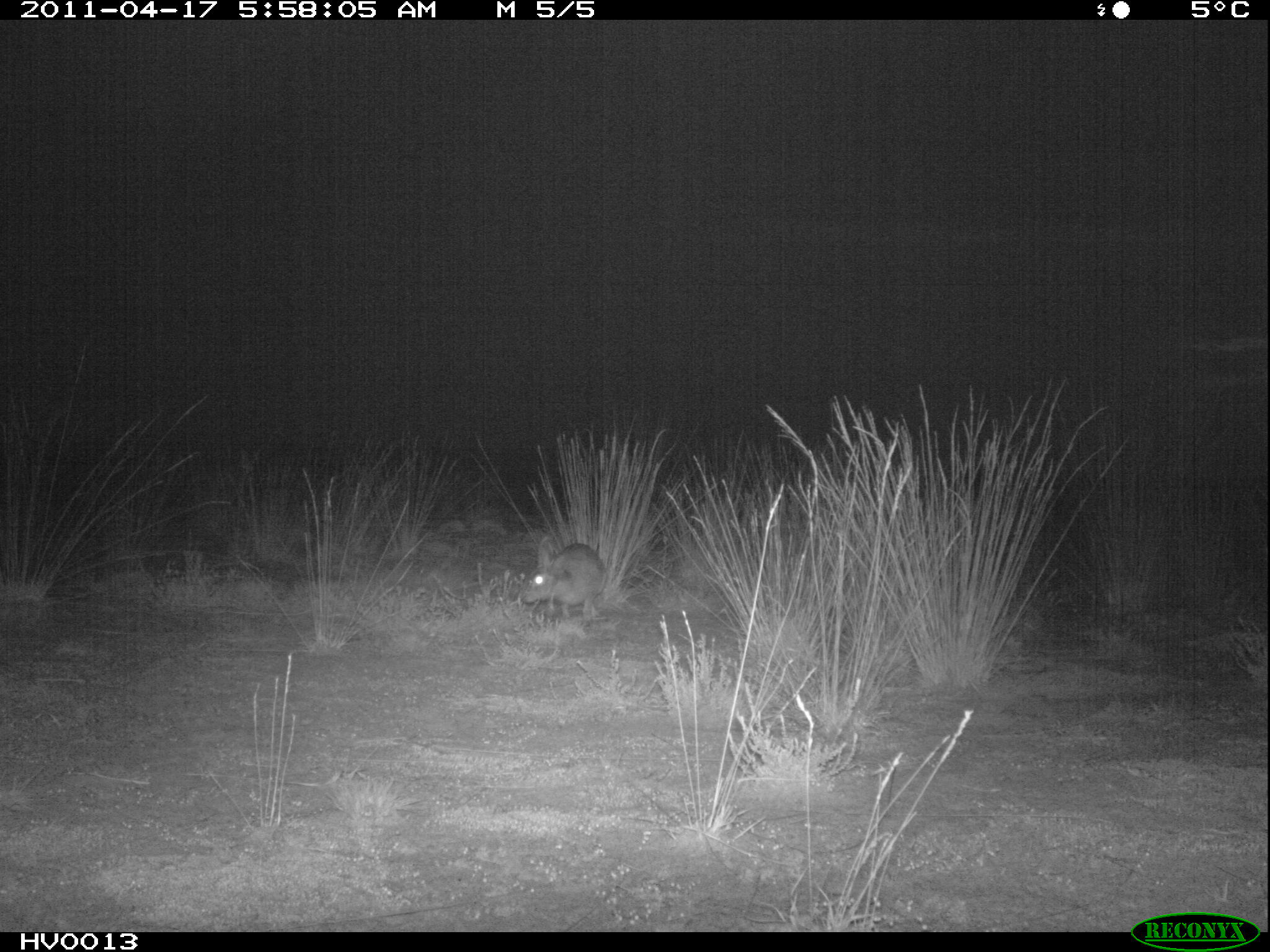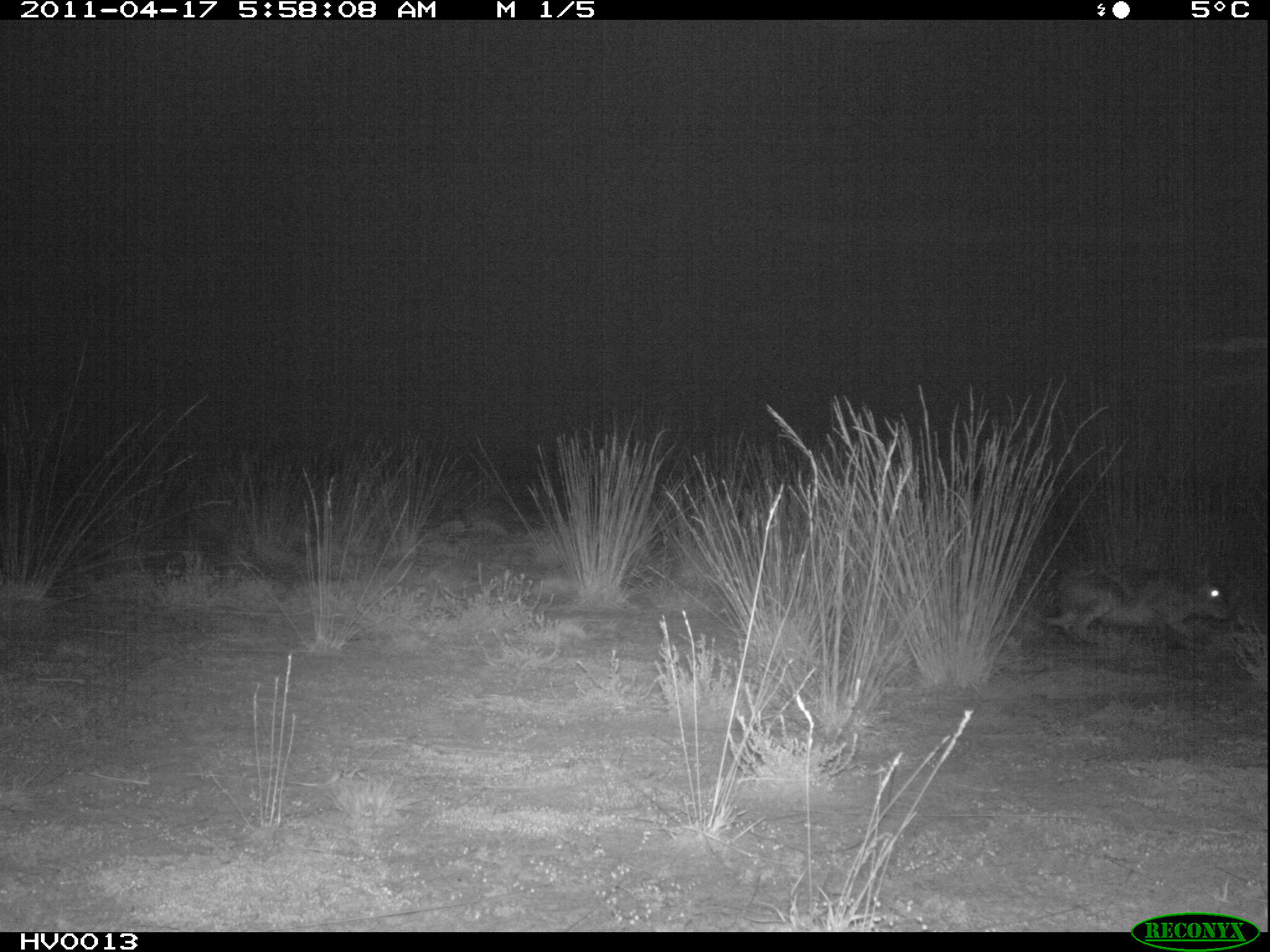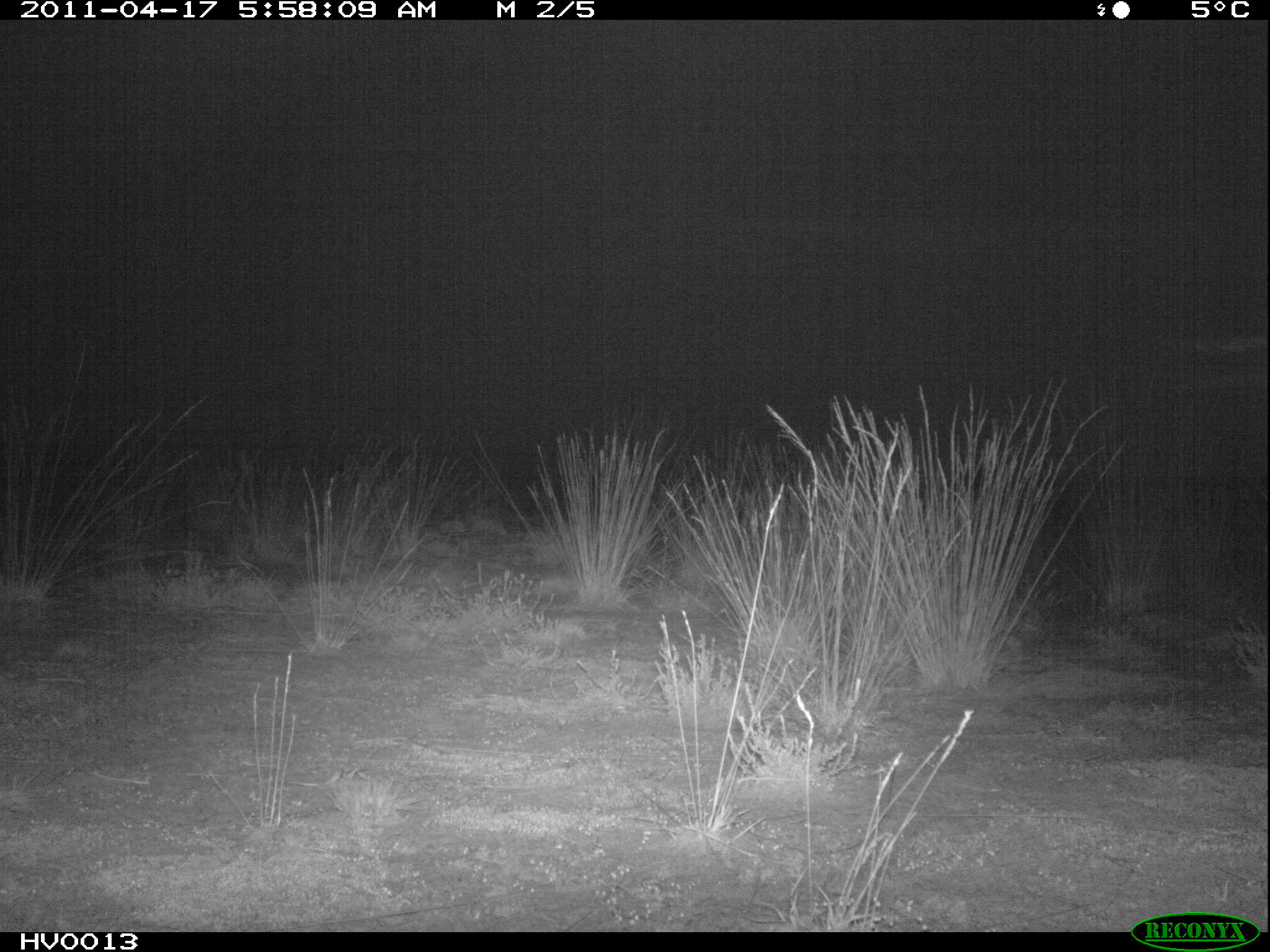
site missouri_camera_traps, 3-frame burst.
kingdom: Animalia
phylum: Chordata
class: Mammalia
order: Lagomorpha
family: Leporidae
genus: Lepus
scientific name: Lepus europaeus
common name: european hare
European hare (Lepus europaeus). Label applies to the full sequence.